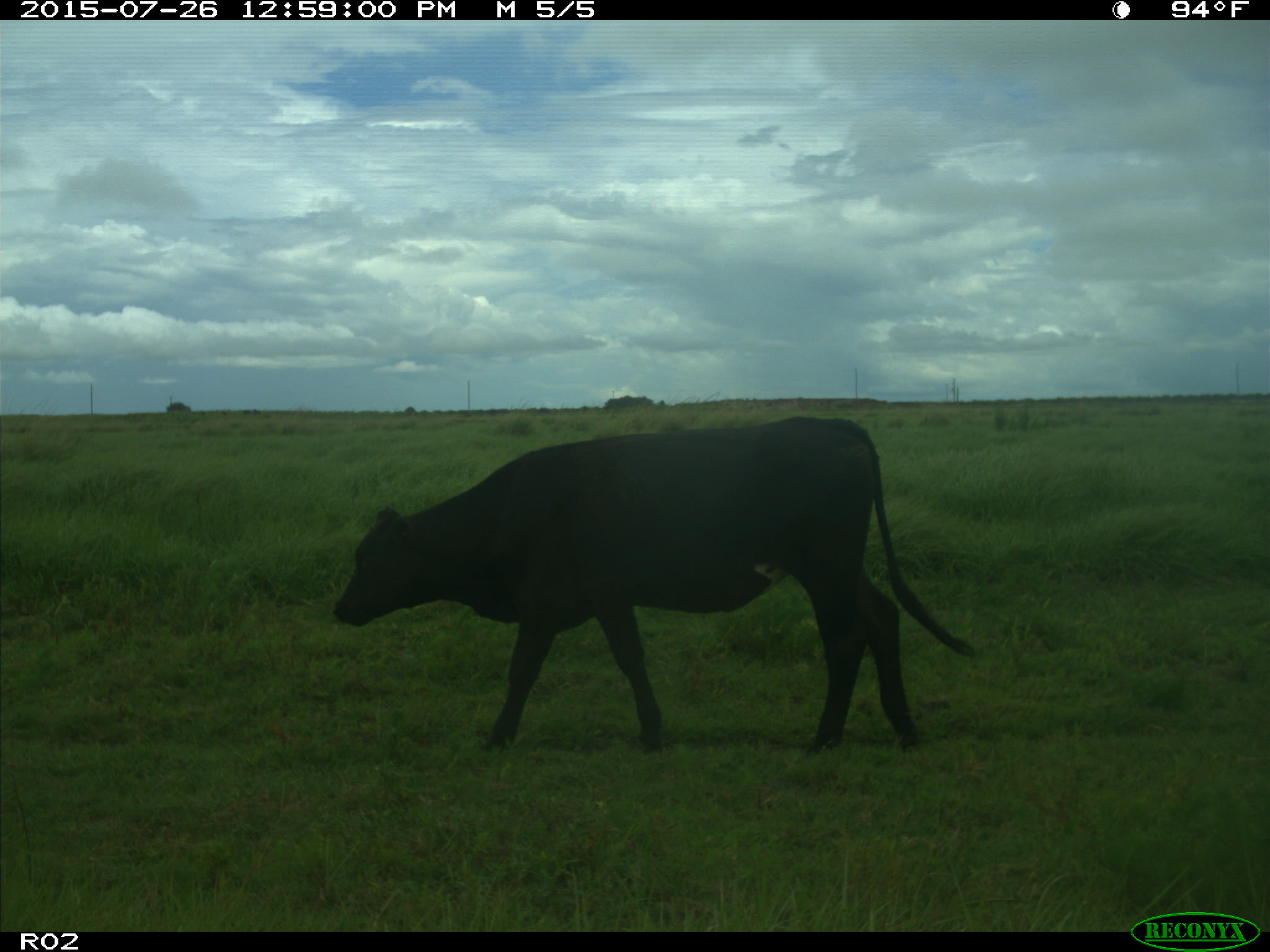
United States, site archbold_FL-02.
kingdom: Animalia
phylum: Chordata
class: Mammalia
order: Artiodactyla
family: Bovidae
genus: Bos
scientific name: Bos taurus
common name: domestic cow